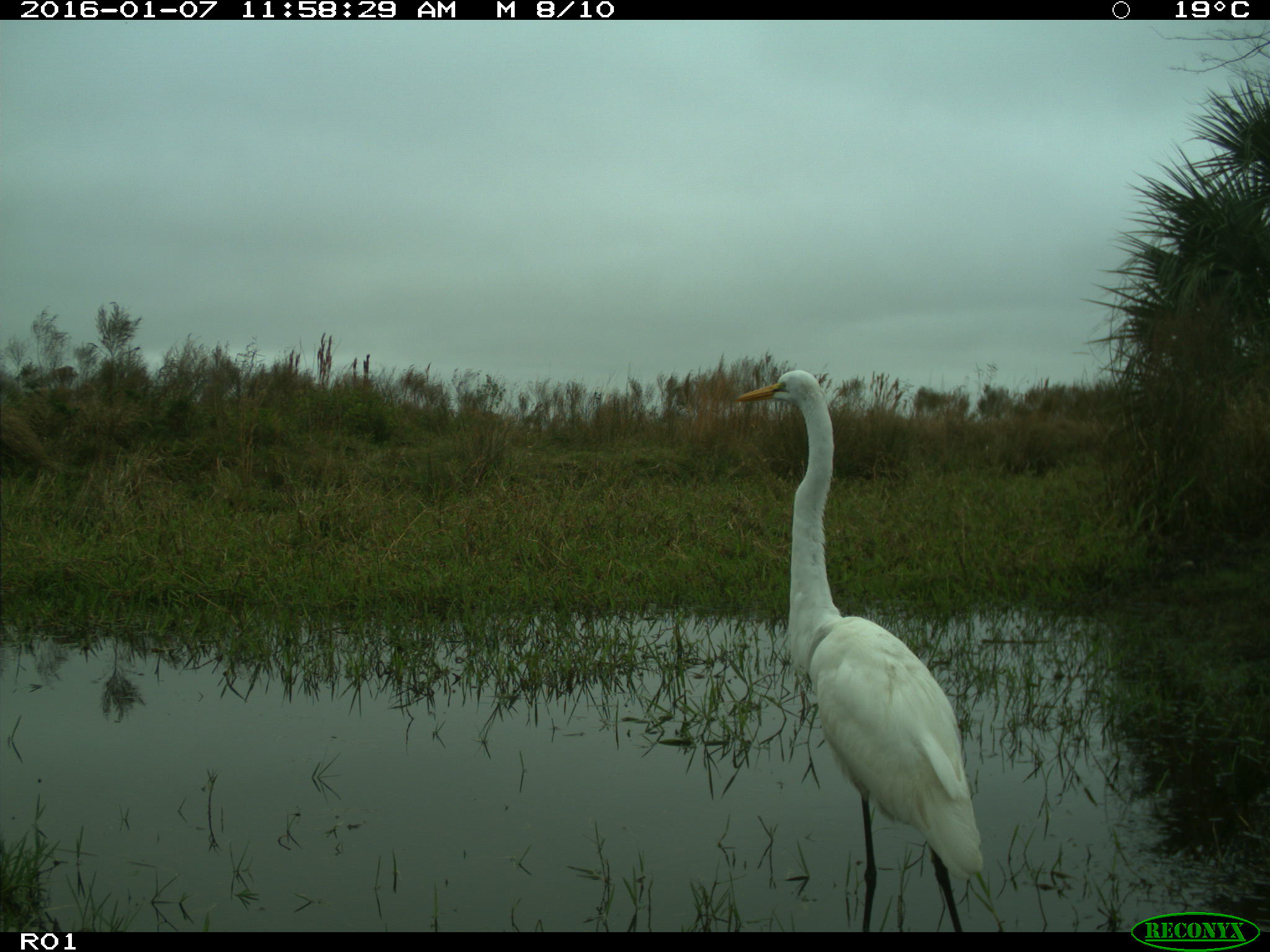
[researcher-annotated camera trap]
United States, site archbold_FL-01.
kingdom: Animalia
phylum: Chordata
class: Aves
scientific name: Aves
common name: birds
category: unidentified bird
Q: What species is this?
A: Unidentified bird (birds) (Aves).